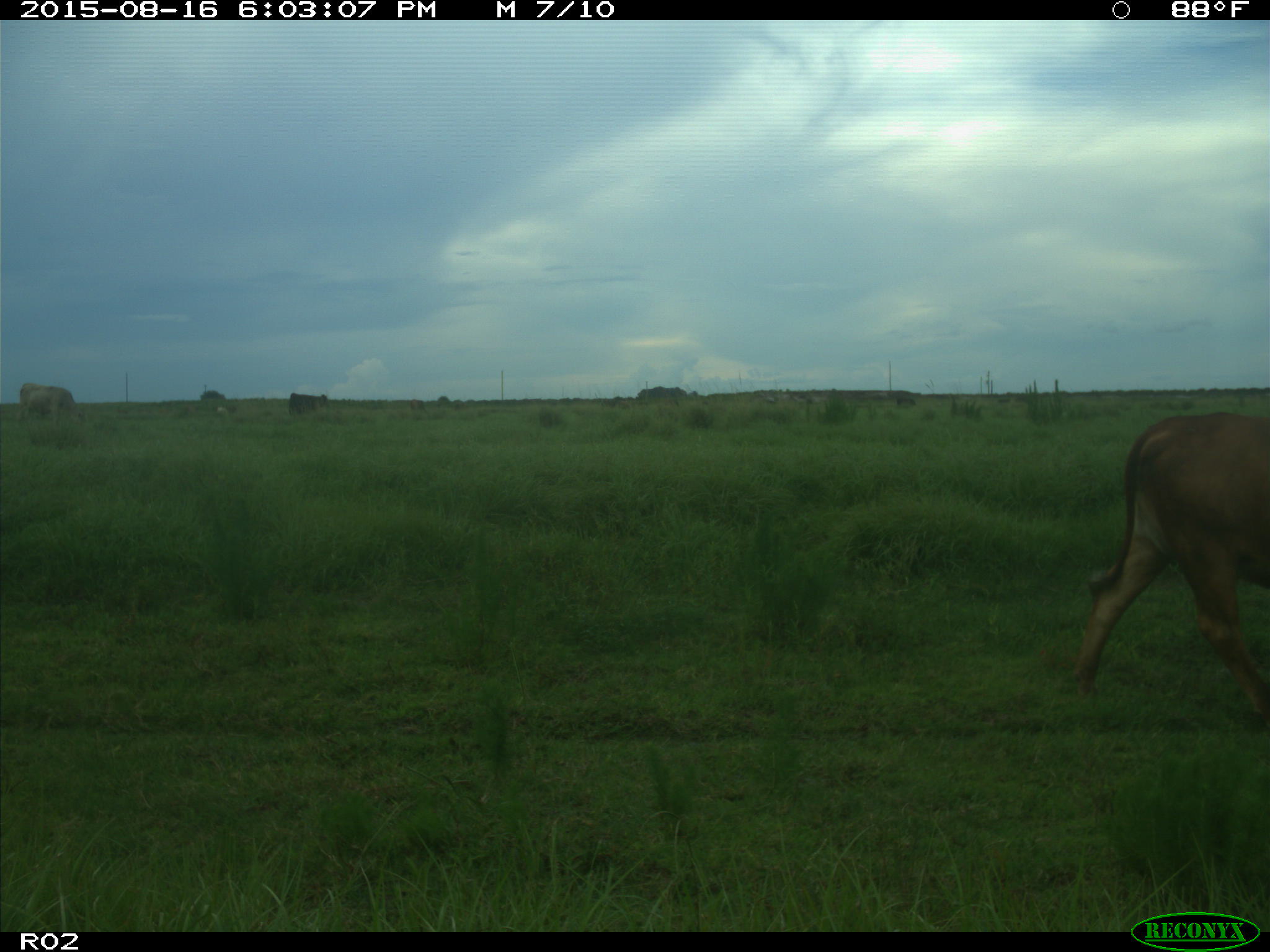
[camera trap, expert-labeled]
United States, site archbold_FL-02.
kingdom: Animalia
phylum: Chordata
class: Mammalia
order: Artiodactyla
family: Bovidae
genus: Bos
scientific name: Bos taurus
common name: domestic cow